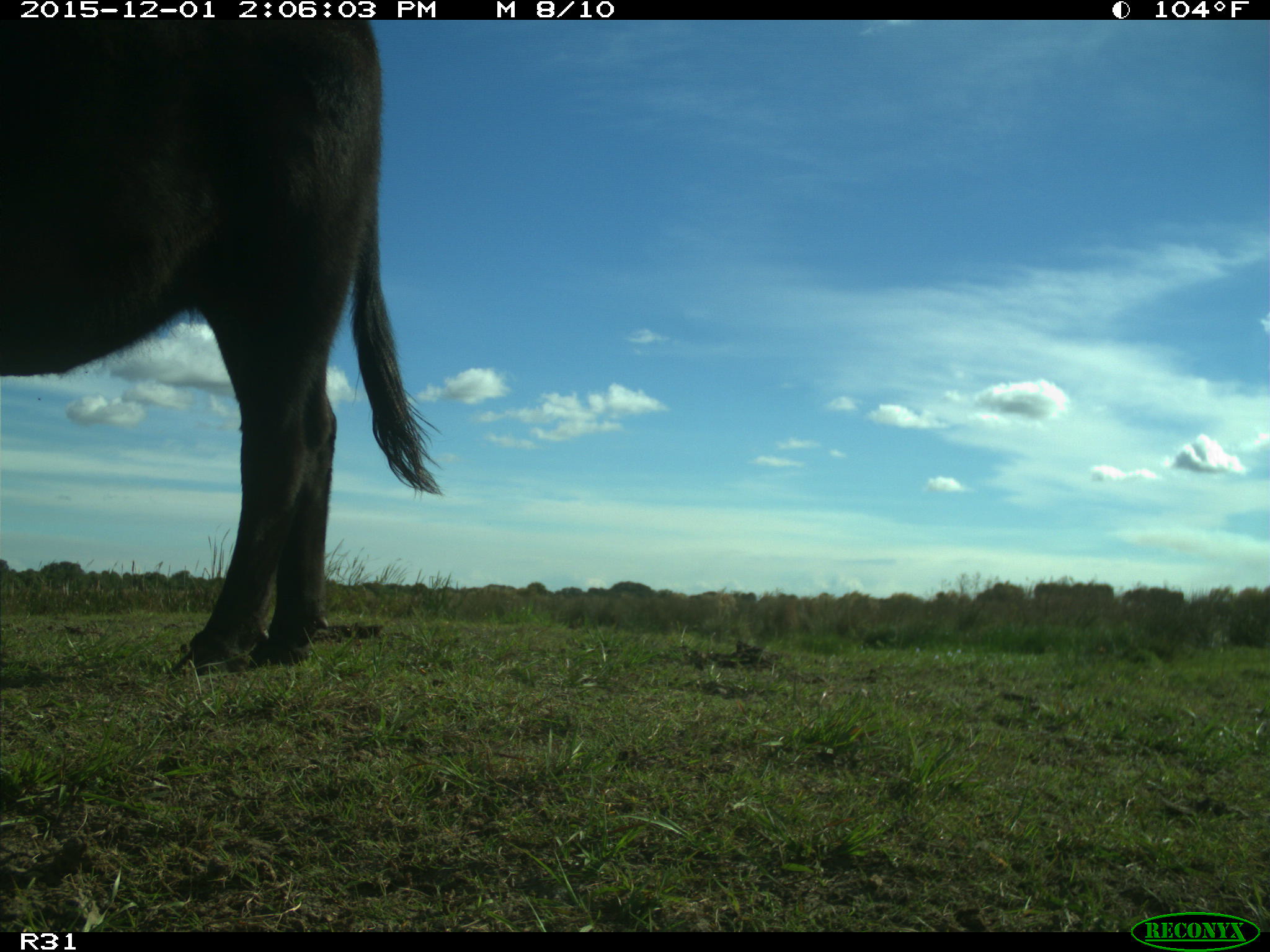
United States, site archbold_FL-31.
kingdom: Animalia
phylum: Chordata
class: Mammalia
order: Artiodactyla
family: Bovidae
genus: Bos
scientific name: Bos taurus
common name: domestic cow